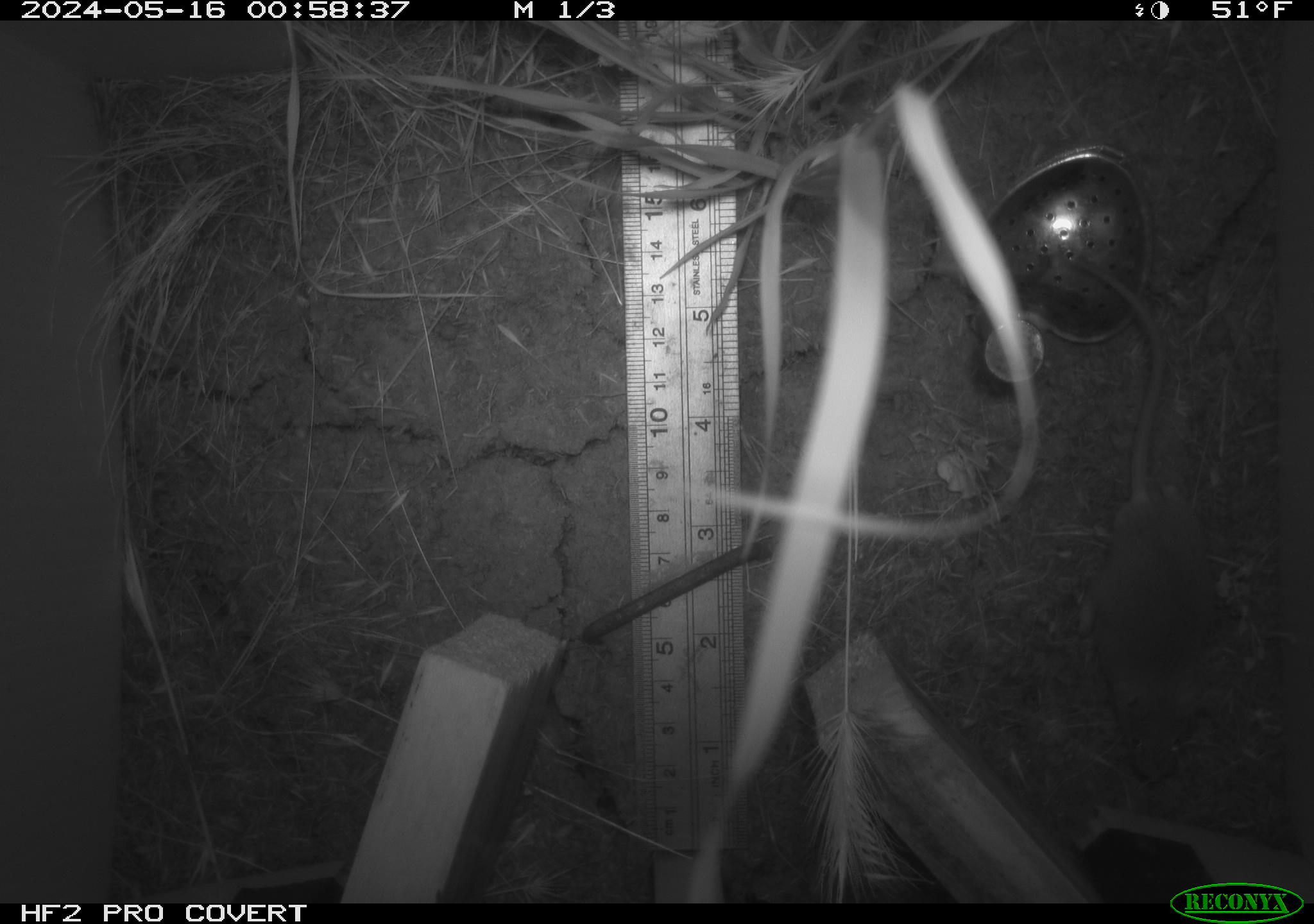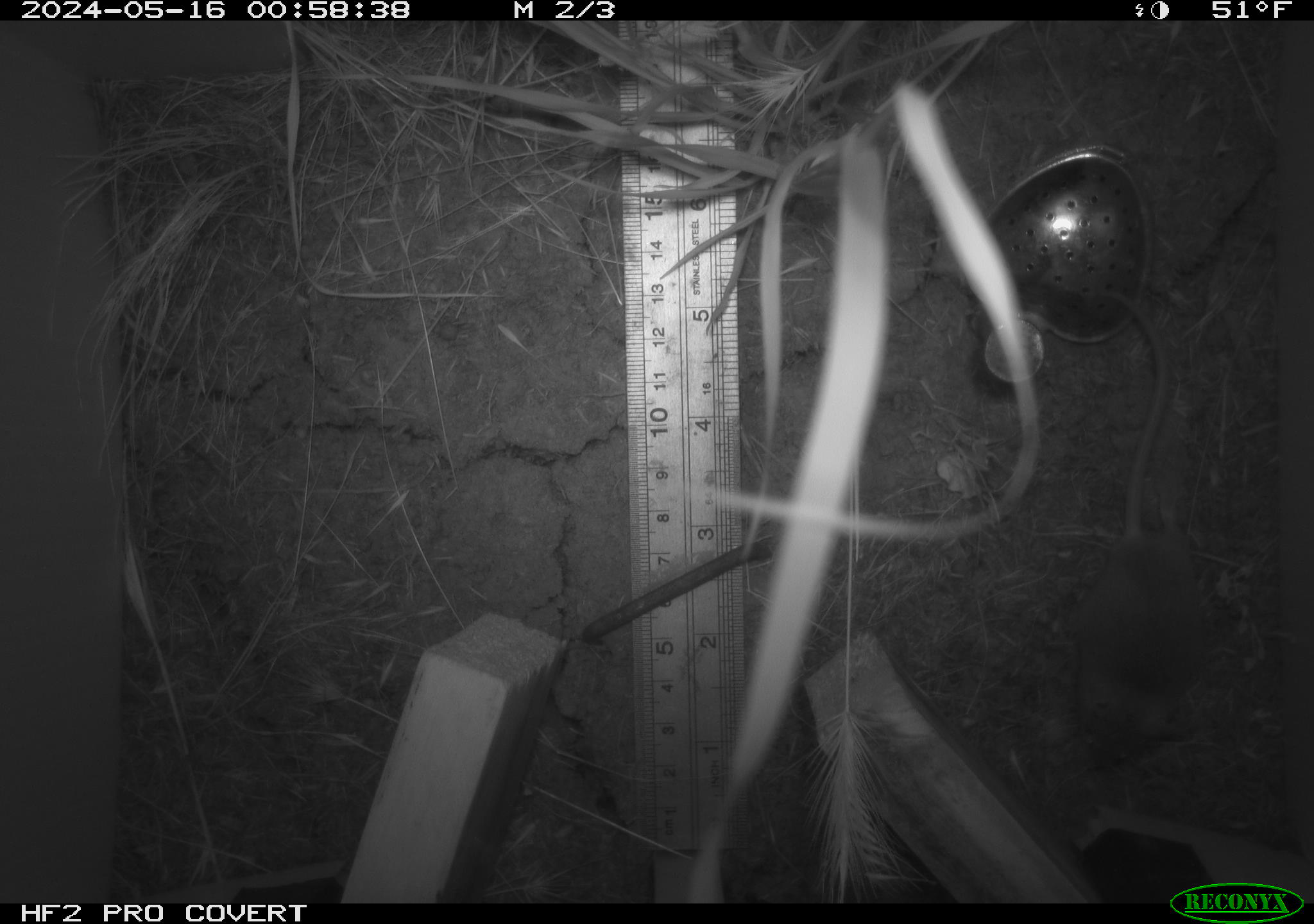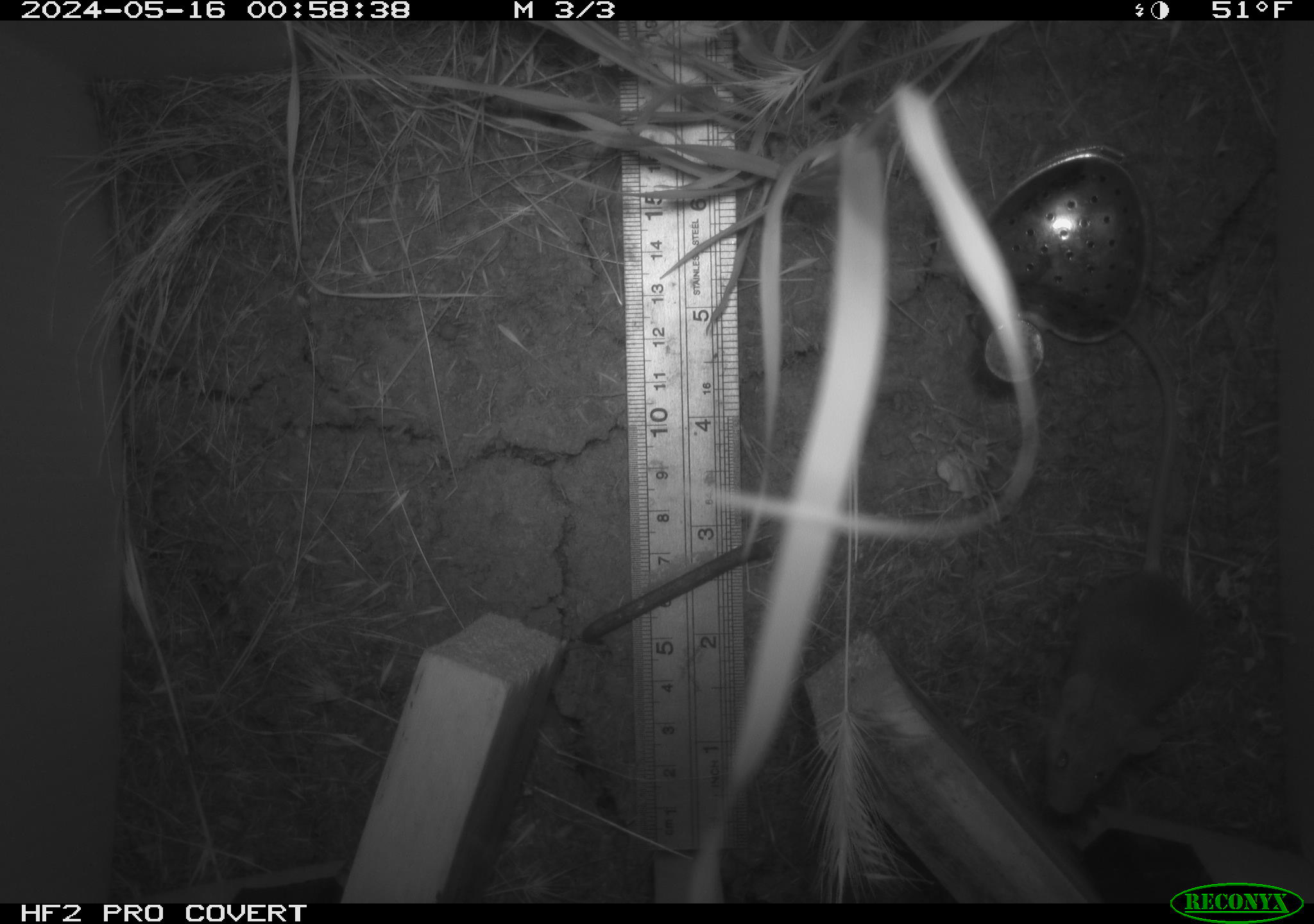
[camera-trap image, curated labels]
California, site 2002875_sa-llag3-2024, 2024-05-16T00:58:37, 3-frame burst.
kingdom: Animalia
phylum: Chordata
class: Mammalia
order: Rodentia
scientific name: Rodentia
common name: rodent